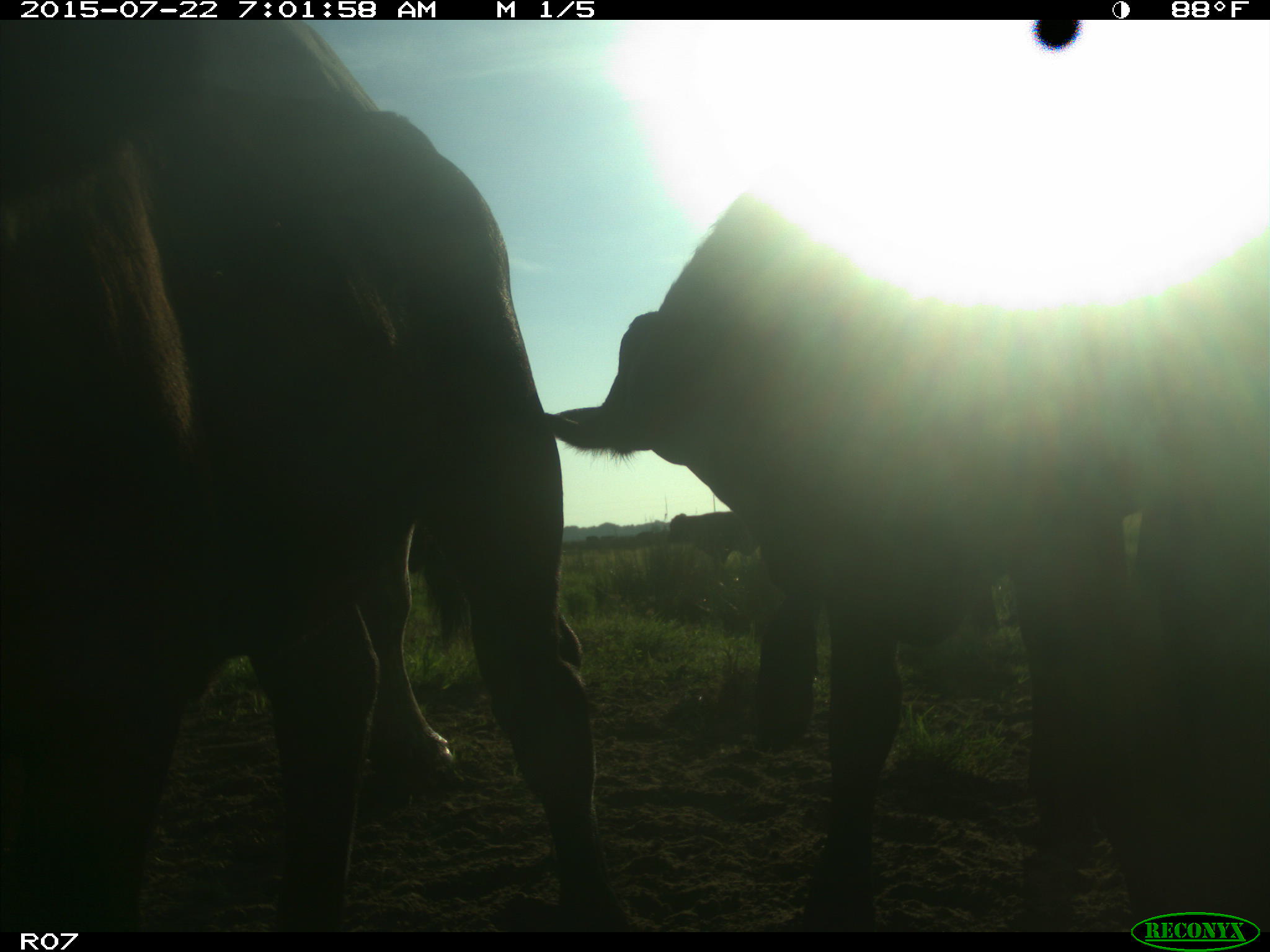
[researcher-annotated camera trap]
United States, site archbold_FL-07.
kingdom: Animalia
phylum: Chordata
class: Mammalia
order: Artiodactyla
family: Suidae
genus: Sus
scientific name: Sus scrofa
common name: wild boar